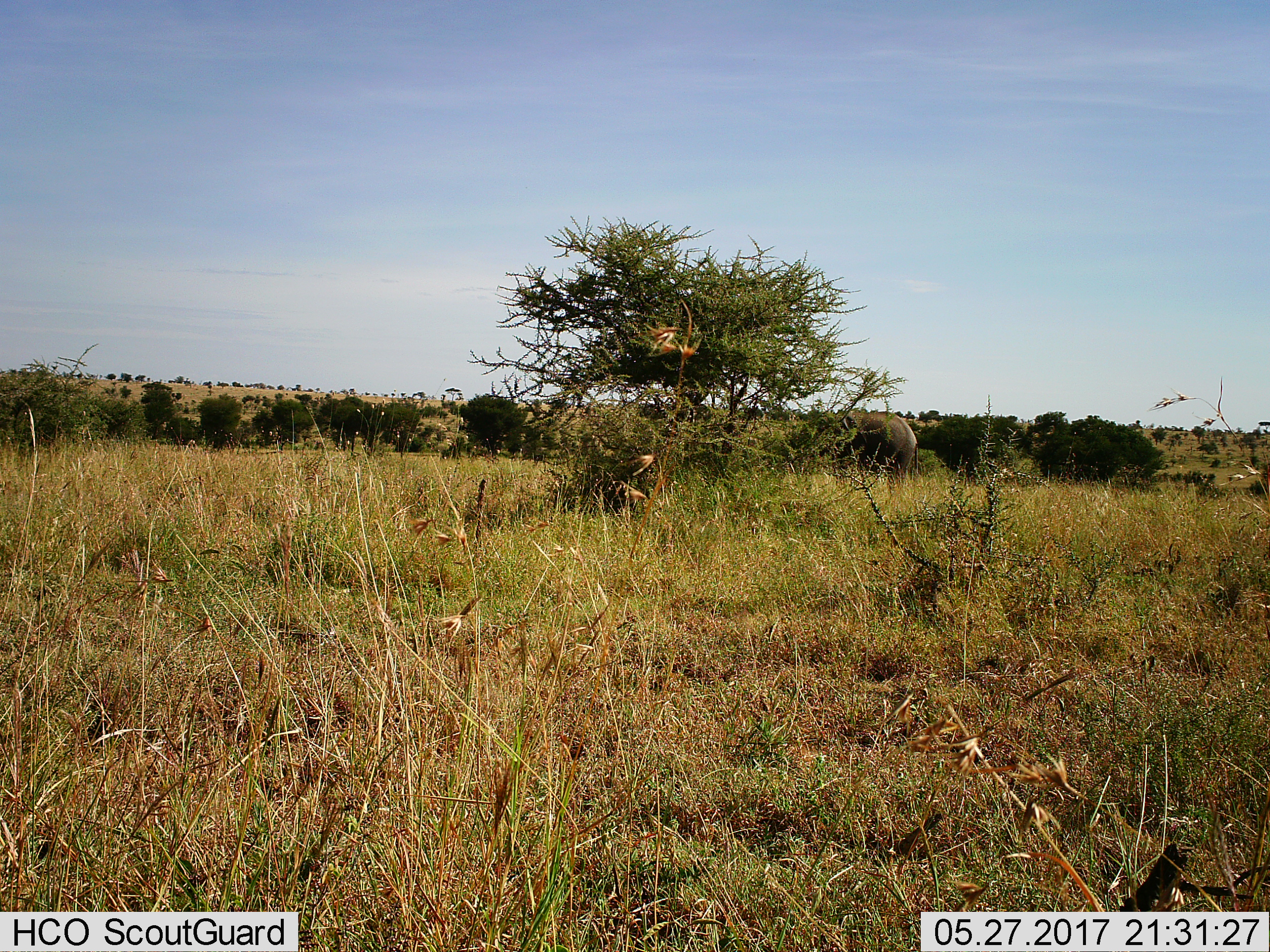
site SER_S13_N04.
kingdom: Animalia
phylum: Chordata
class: Mammalia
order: Proboscidea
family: Elephantidae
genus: Loxodonta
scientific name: Loxodonta africana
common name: african bush elephant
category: elephant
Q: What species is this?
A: Elephant (african bush elephant) (Loxodonta africana).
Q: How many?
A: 1.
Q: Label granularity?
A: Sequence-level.